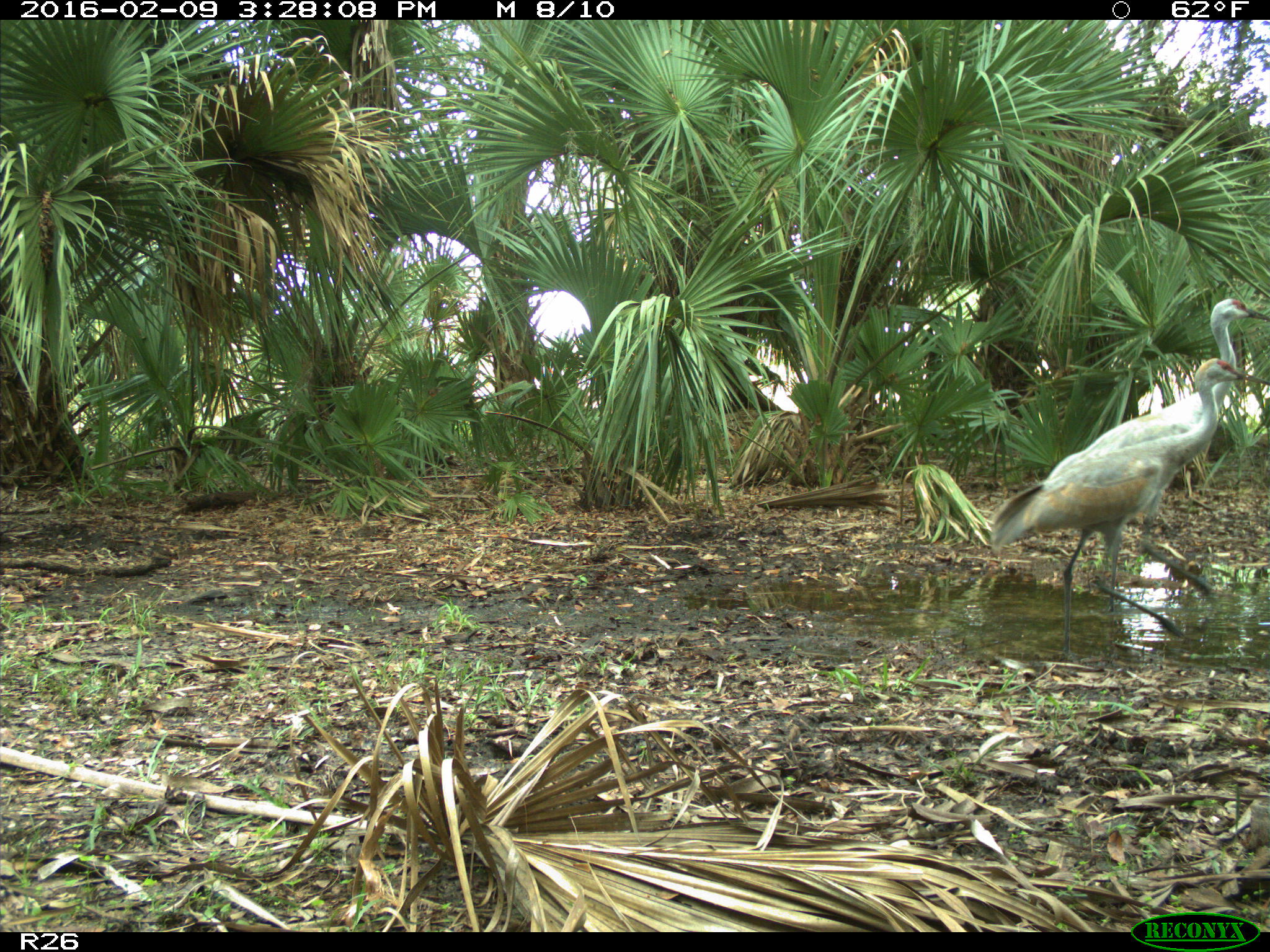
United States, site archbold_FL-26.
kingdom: Animalia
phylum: Chordata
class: Aves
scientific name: Aves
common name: birds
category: unidentified bird